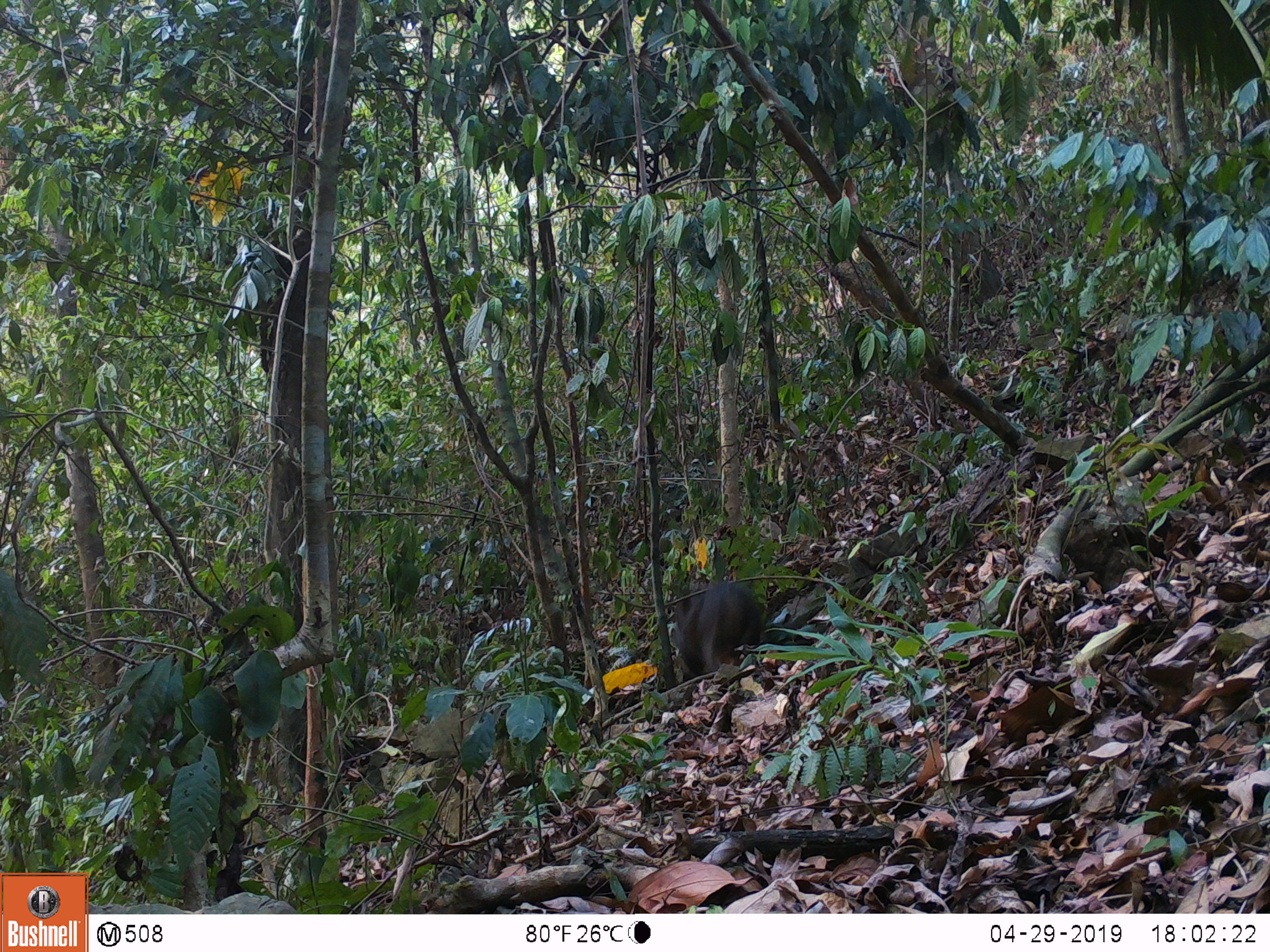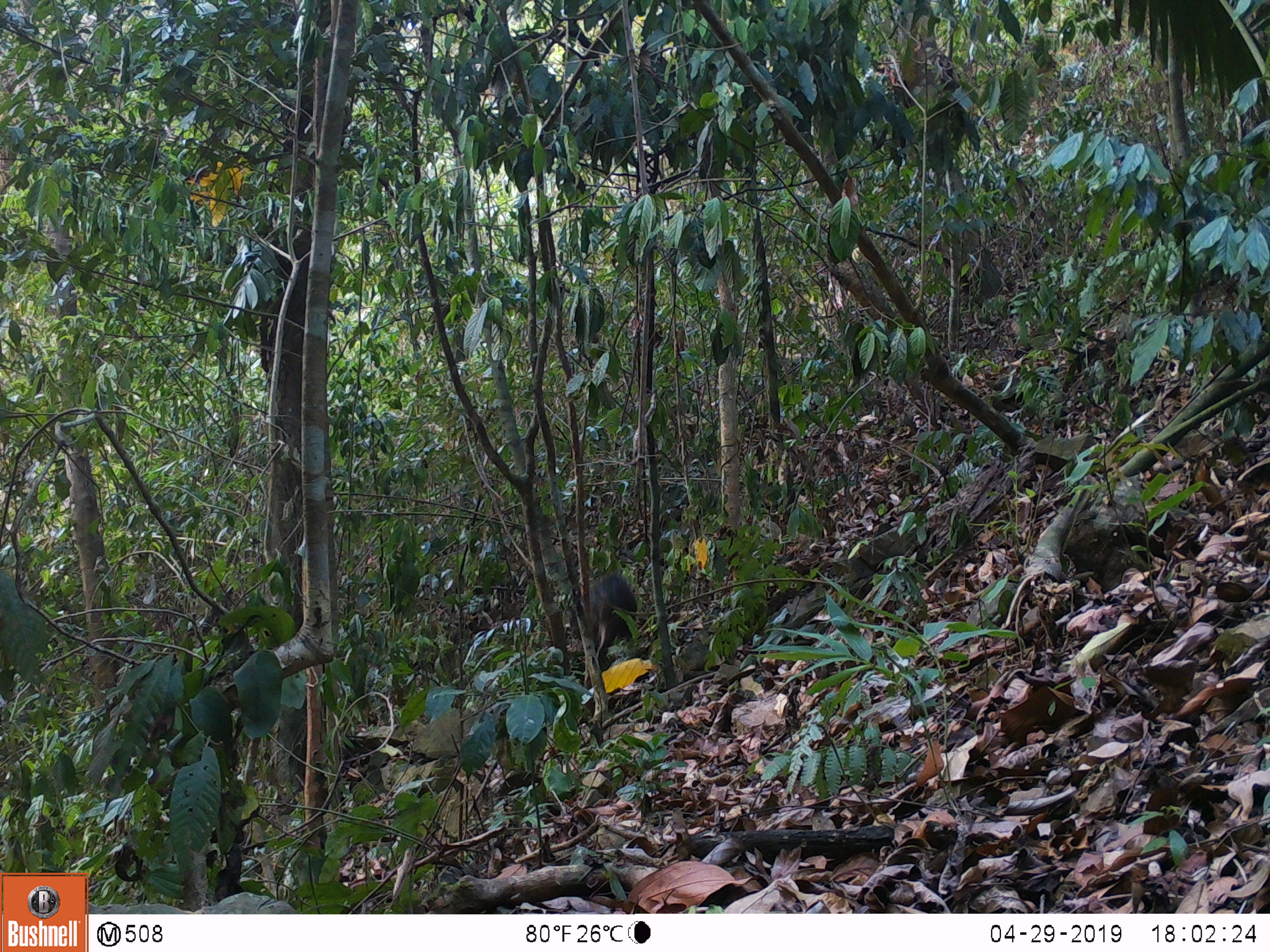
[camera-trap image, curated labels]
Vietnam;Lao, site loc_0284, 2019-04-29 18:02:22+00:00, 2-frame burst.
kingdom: Animalia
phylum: Chordata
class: Mammalia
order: Artiodactyla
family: Suidae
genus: Sus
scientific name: Sus scrofa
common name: eurasian wild pig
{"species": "eurasian wild pig (Sus scrofa)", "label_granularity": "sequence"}